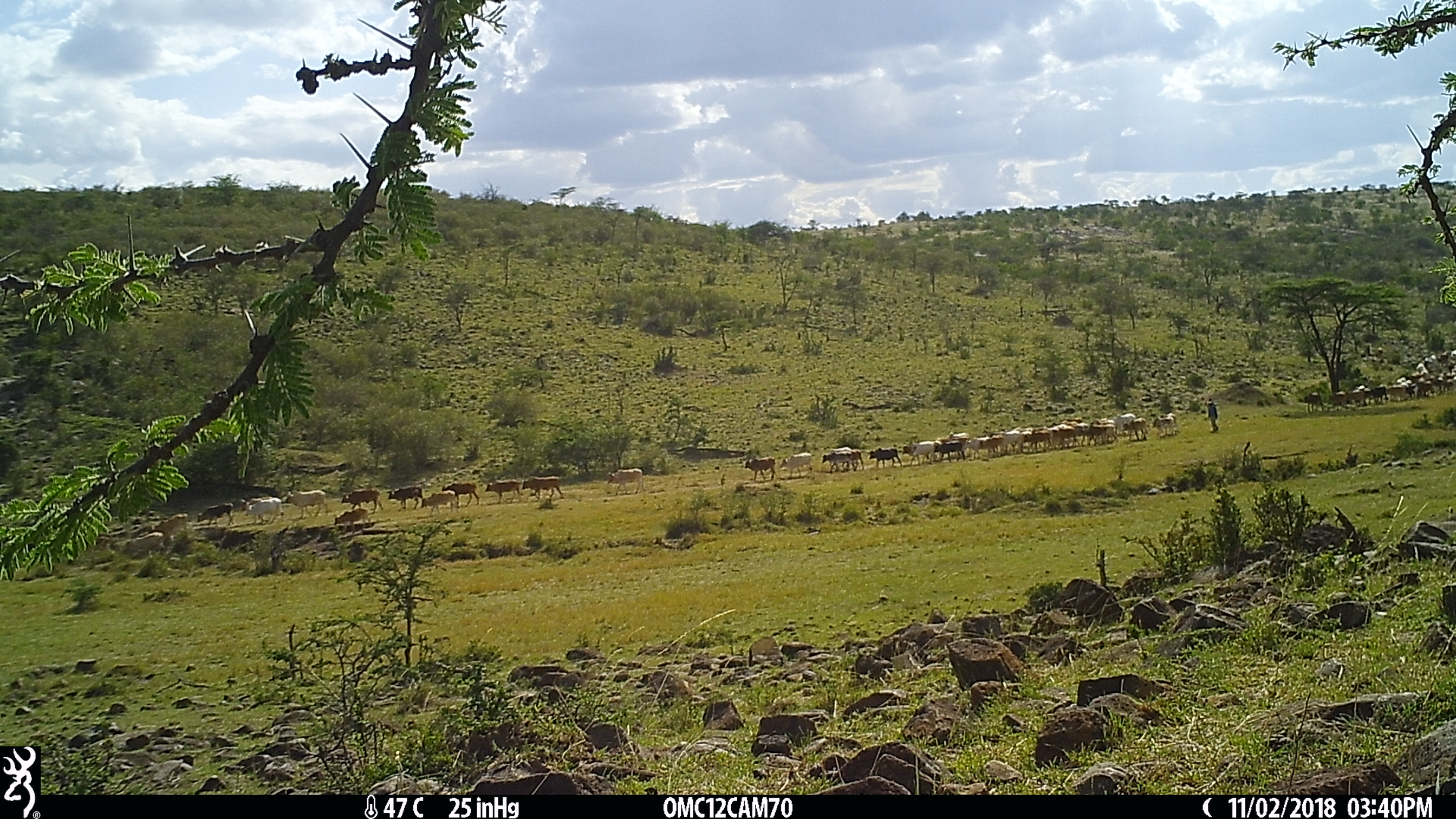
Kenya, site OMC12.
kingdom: Animalia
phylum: Chordata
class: Mammalia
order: Artiodactyla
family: Bovidae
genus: Bos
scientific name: Bos taurus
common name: cattle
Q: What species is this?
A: Cattle (Bos taurus).